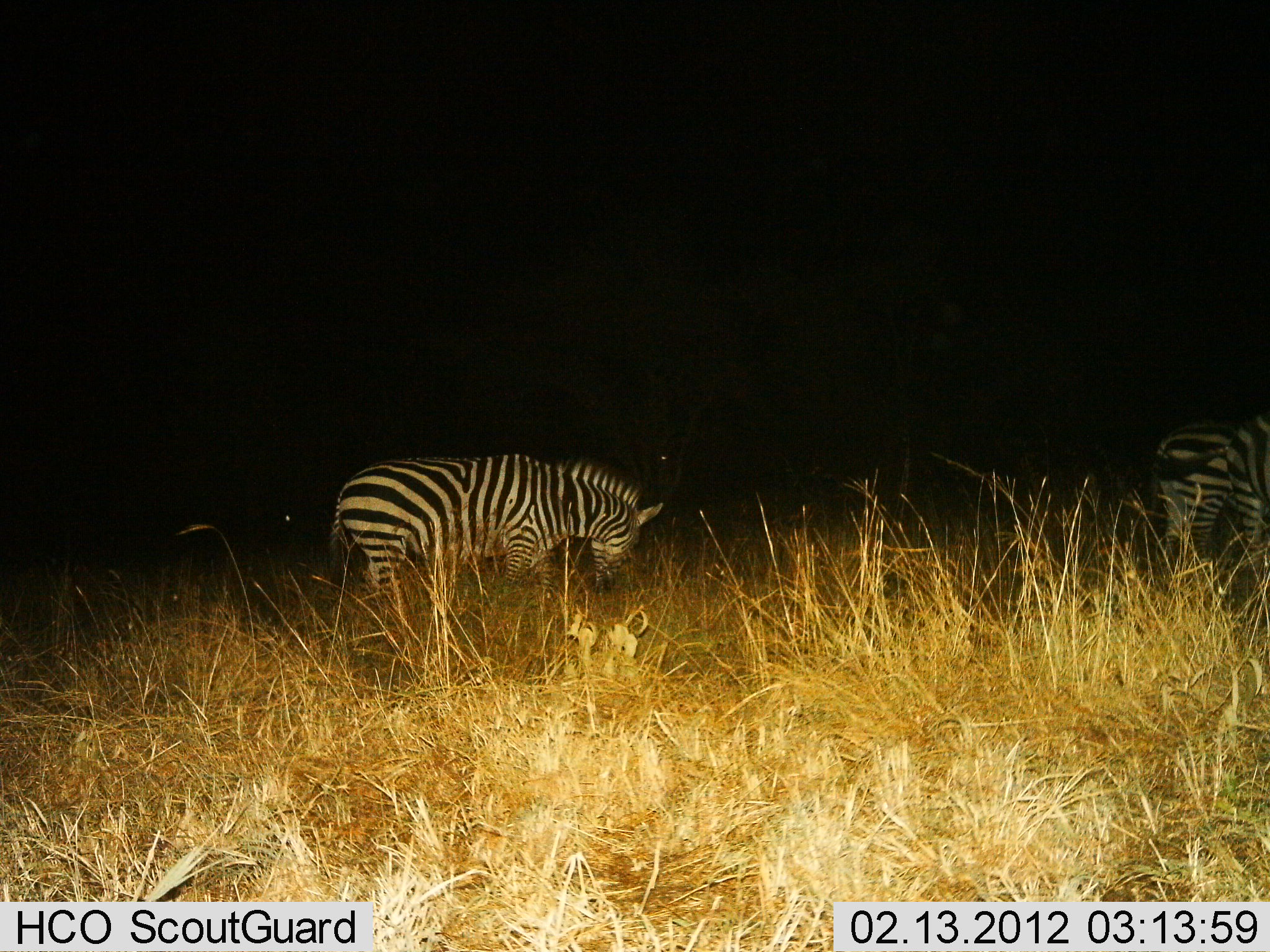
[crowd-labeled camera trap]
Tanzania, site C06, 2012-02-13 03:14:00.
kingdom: Animalia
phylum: Chordata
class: Mammalia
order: Perissodactyla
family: Equidae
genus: Equus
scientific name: Equus quagga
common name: plains zebra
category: zebra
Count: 2.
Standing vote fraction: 62%.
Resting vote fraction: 4%.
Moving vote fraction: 12%.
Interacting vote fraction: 0%.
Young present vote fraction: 0%.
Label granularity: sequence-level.